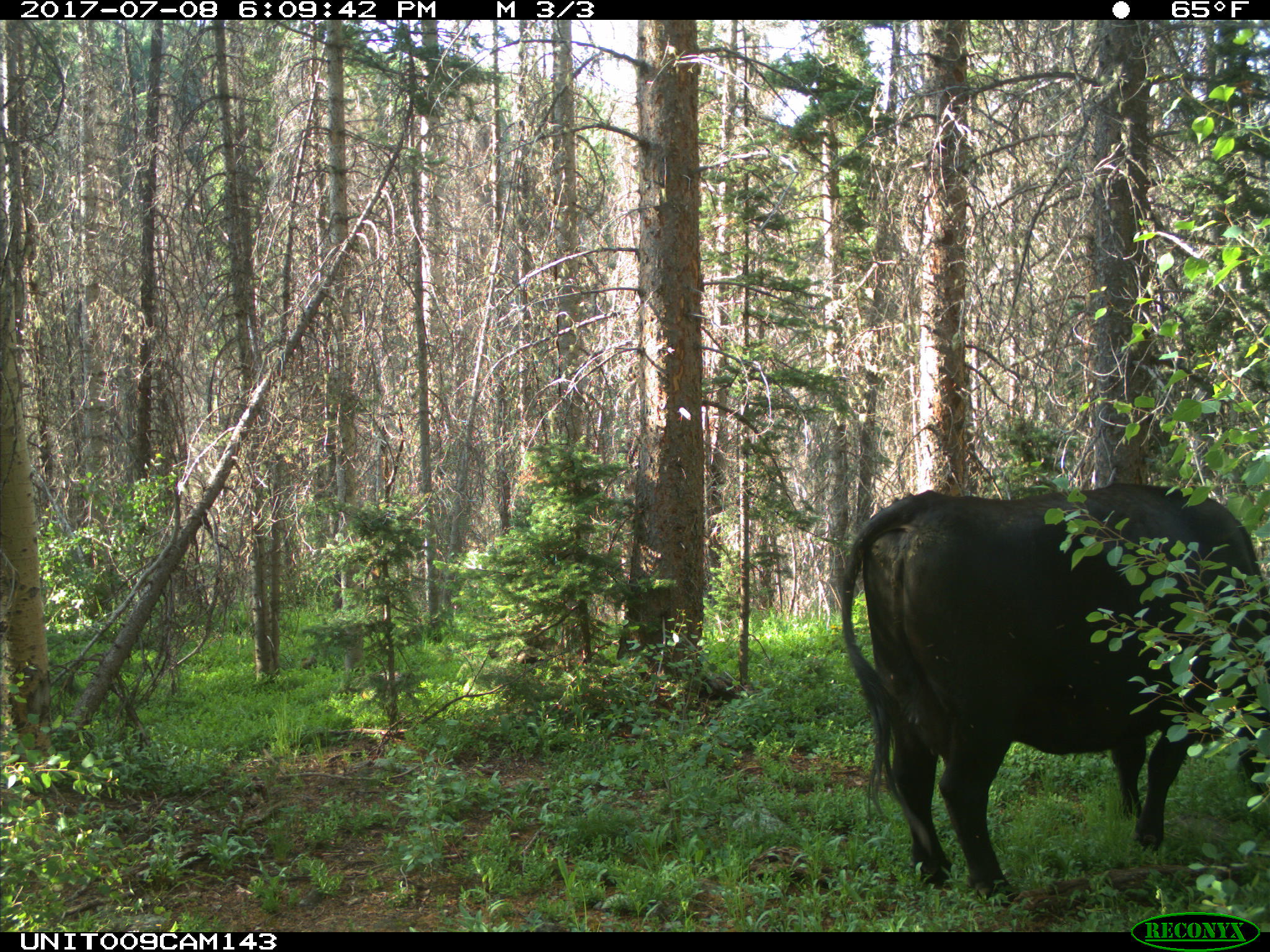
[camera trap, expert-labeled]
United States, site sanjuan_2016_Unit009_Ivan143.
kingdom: Animalia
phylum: Chordata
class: Mammalia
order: Artiodactyla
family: Bovidae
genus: Bos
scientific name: Bos taurus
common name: domestic cow